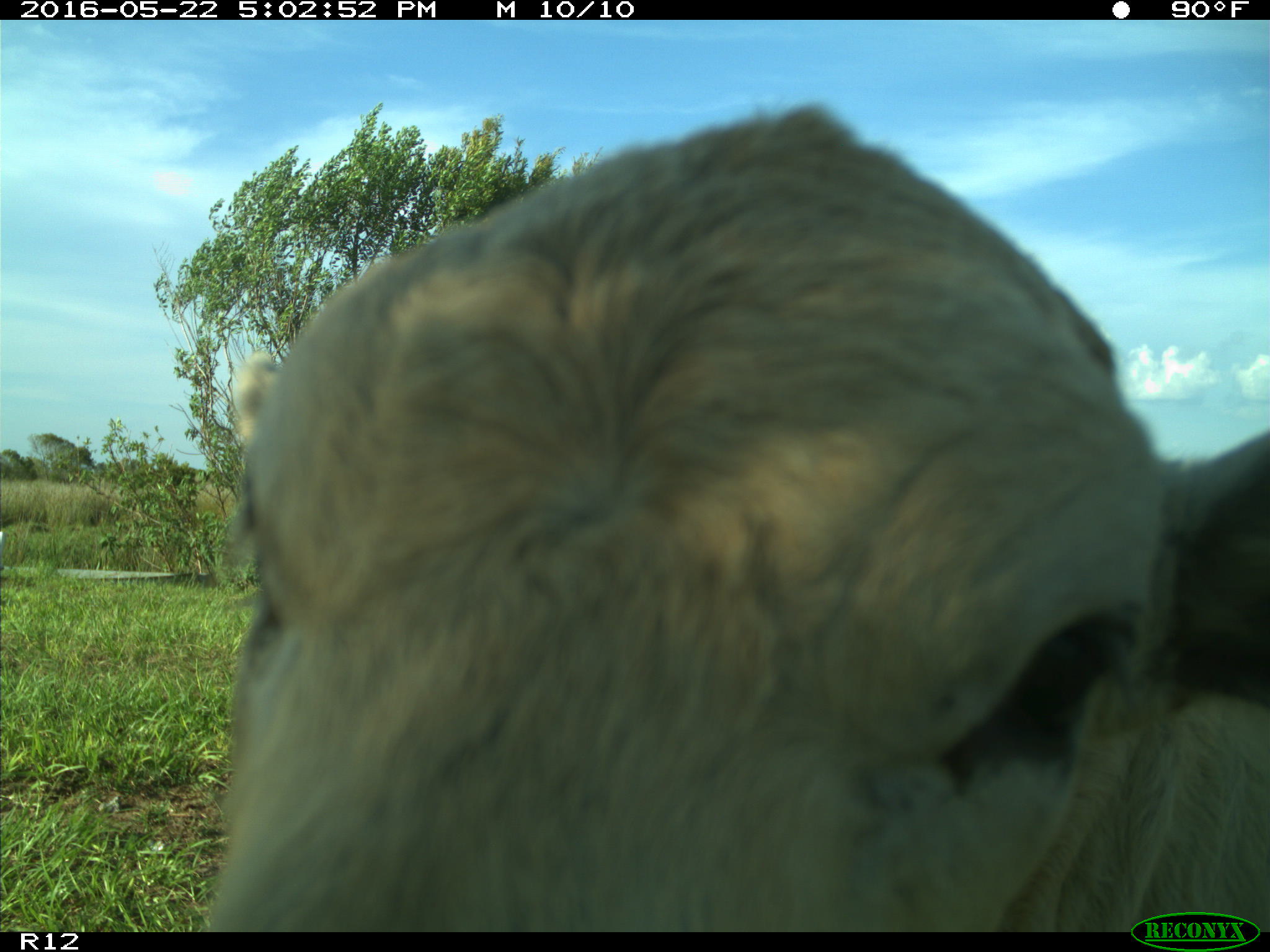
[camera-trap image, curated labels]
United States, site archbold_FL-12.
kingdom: Animalia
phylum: Chordata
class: Mammalia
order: Artiodactyla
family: Bovidae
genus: Bos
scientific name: Bos taurus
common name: domestic cow